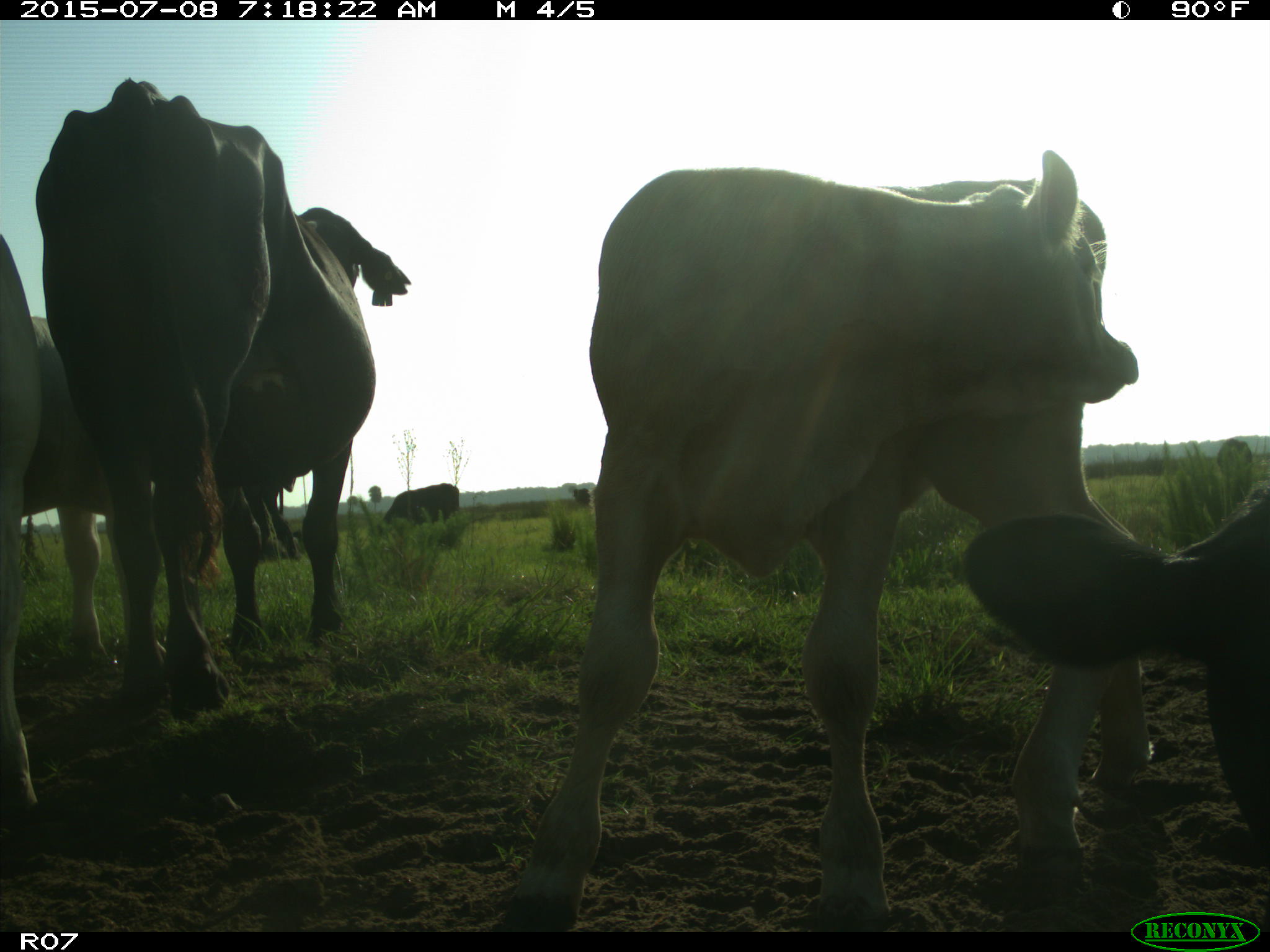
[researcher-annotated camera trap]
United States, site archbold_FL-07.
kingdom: Animalia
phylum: Chordata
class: Mammalia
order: Artiodactyla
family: Bovidae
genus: Bos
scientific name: Bos taurus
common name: domestic cow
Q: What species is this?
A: Bos taurus (domestic cow).